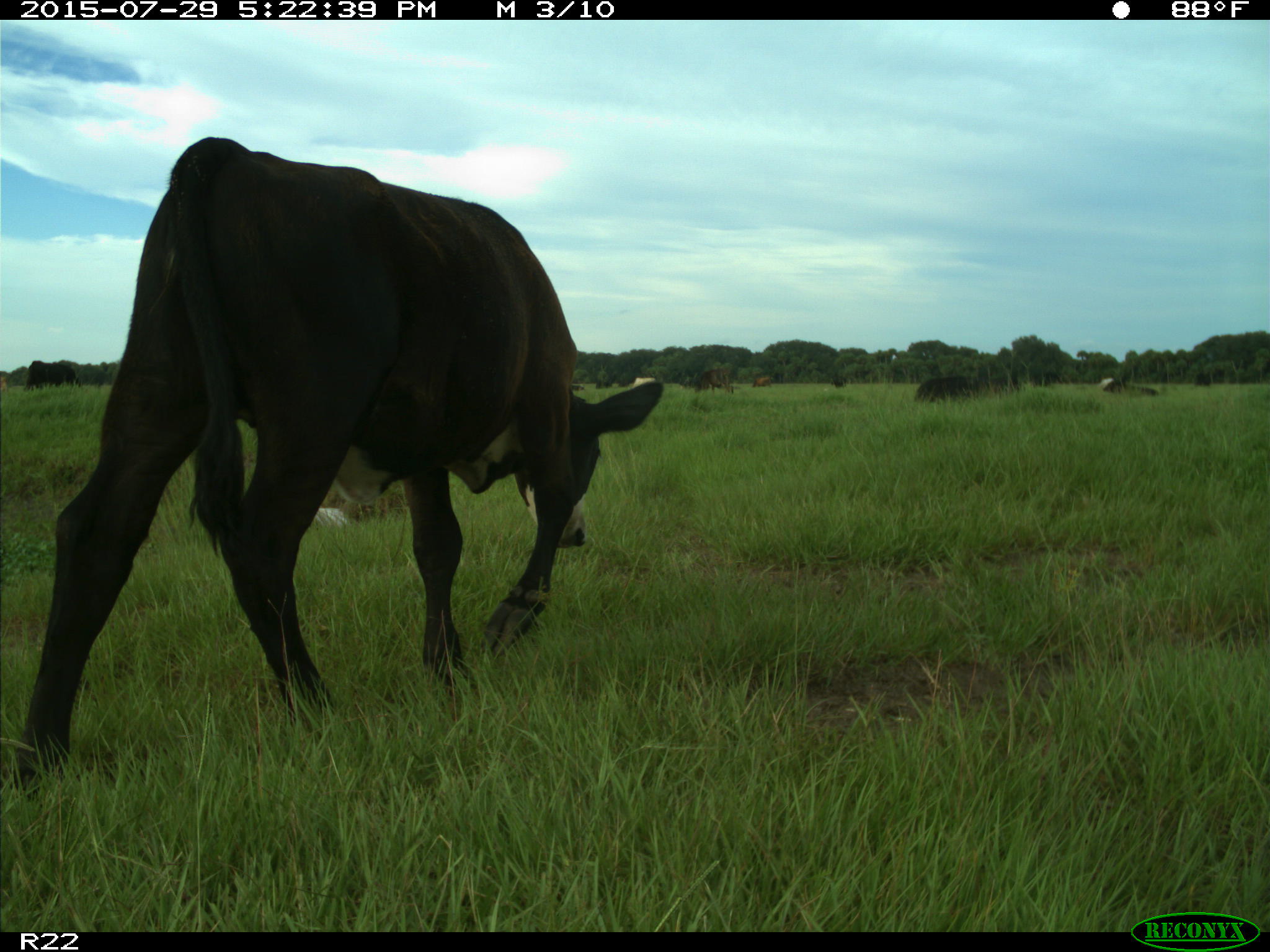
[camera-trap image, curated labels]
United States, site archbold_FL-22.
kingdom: Animalia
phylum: Chordata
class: Mammalia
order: Artiodactyla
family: Bovidae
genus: Bos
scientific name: Bos taurus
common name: domestic cow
Bos taurus (domestic cow).